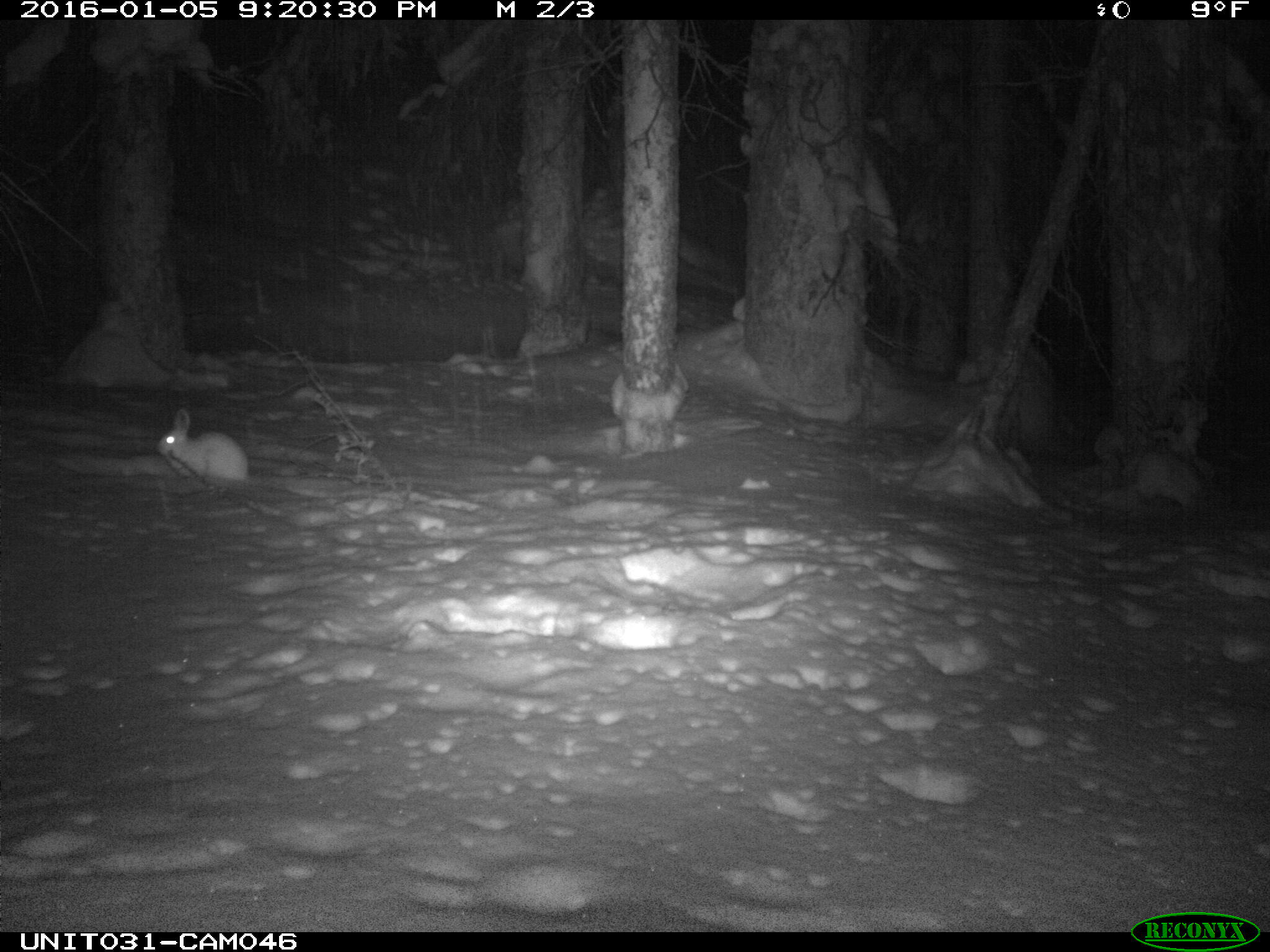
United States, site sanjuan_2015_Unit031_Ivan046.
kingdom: Animalia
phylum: Chordata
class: Mammalia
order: Lagomorpha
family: Leporidae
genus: Lepus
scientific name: Lepus americanus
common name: snowshoe hare